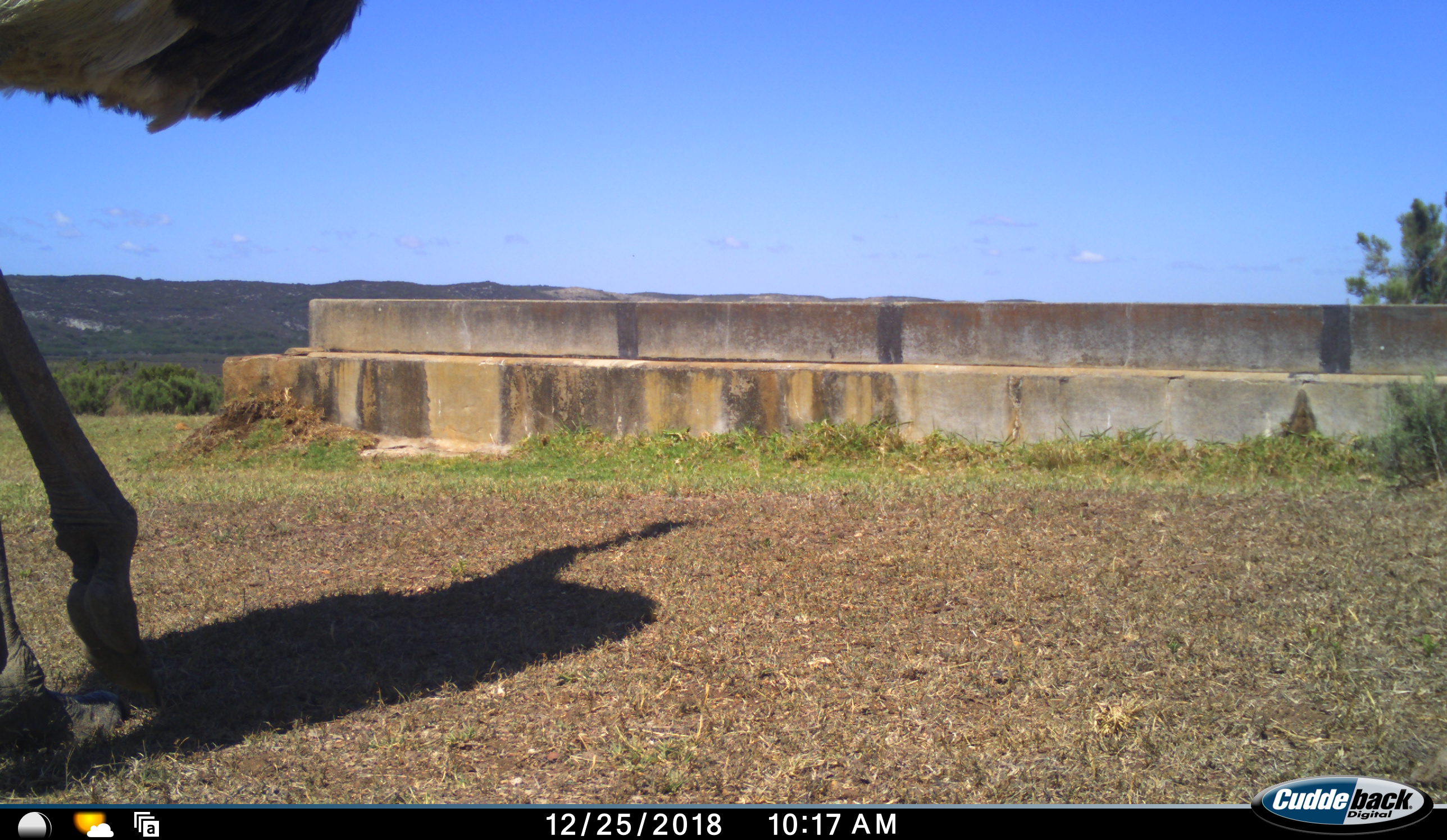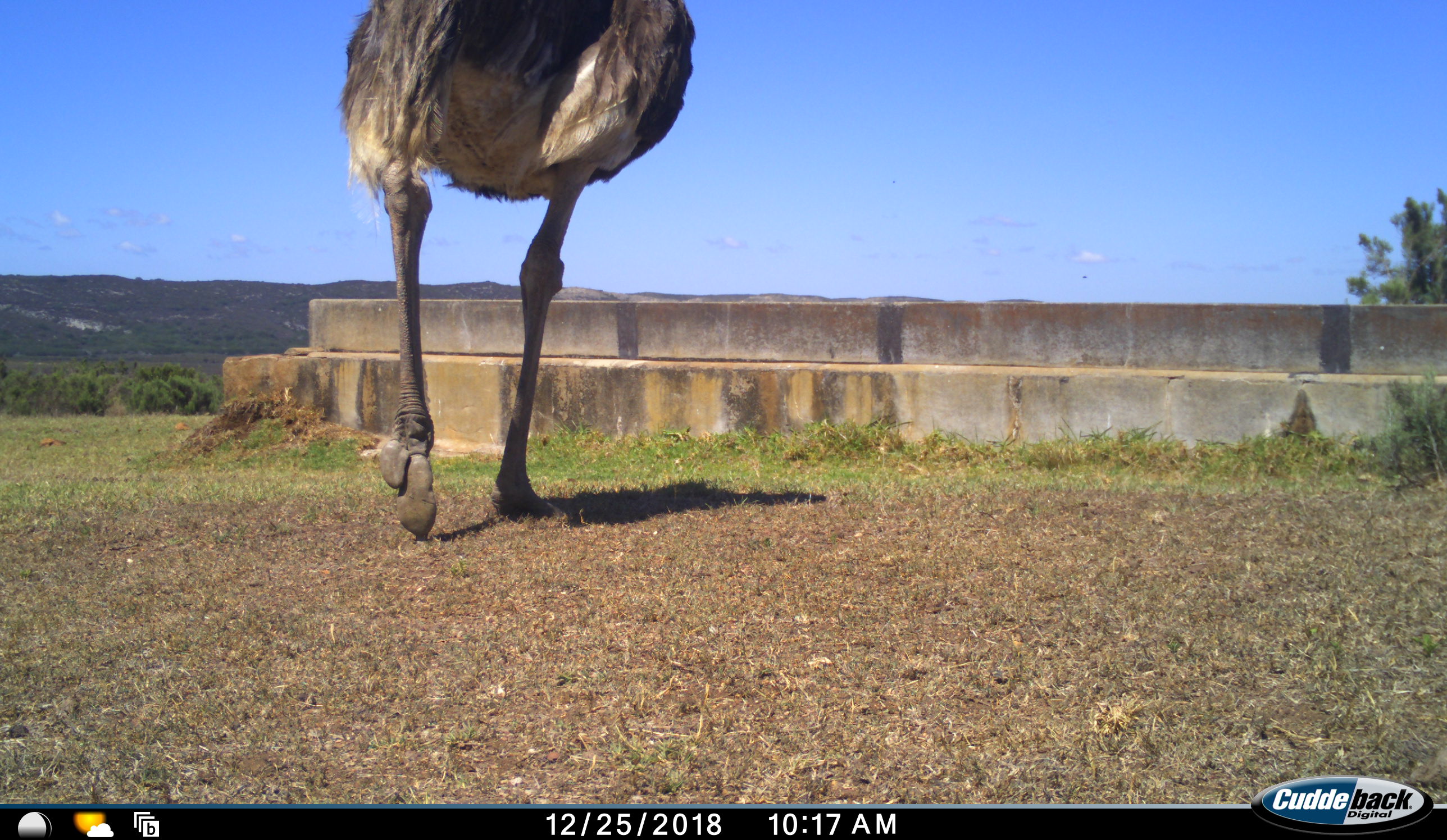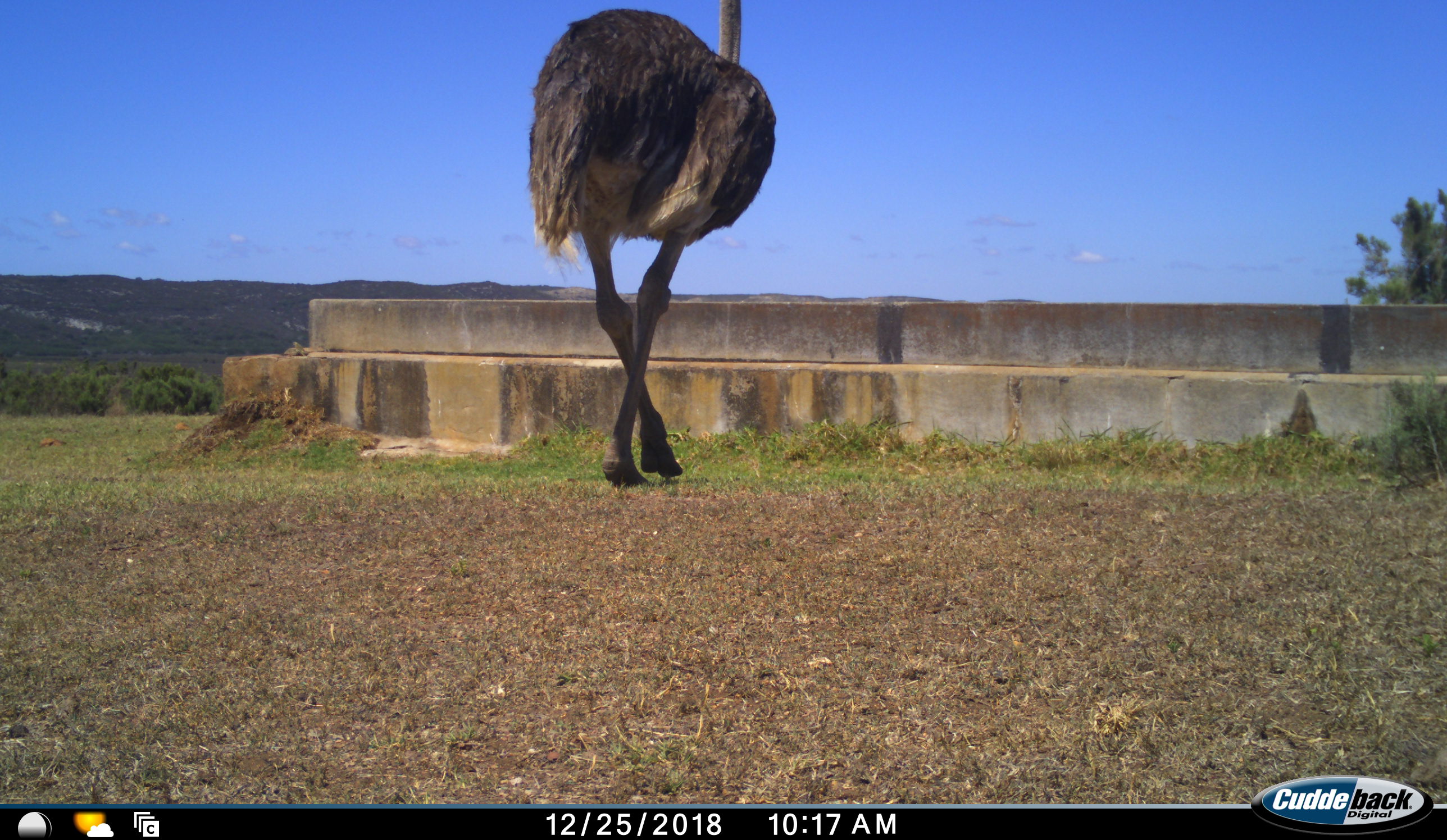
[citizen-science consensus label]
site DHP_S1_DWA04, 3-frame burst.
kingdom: Animalia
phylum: Chordata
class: Aves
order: Struthioniformes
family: Struthionidae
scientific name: Struthionidae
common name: ostrich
Ostrich (Struthionidae), count 1. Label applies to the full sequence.